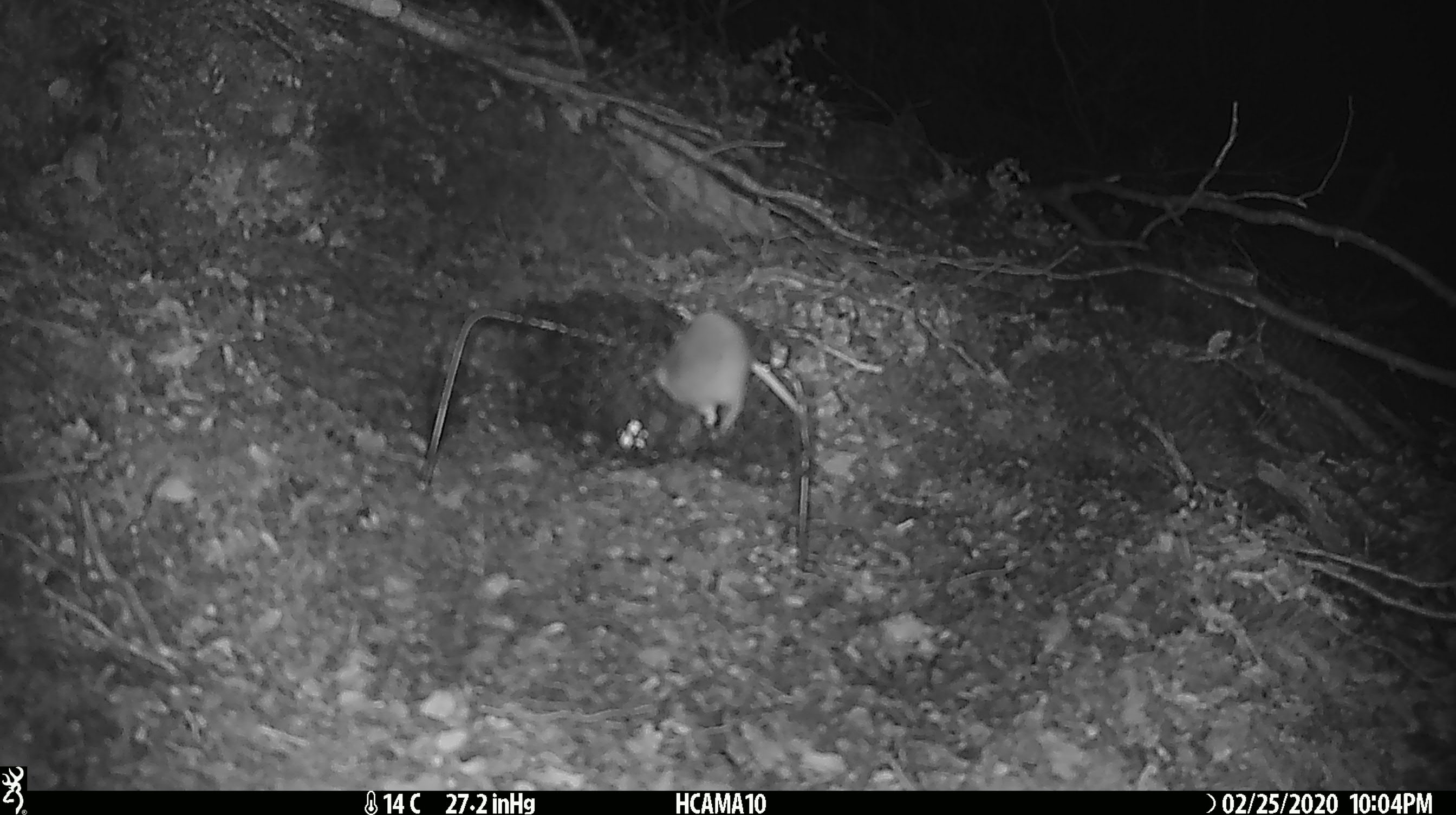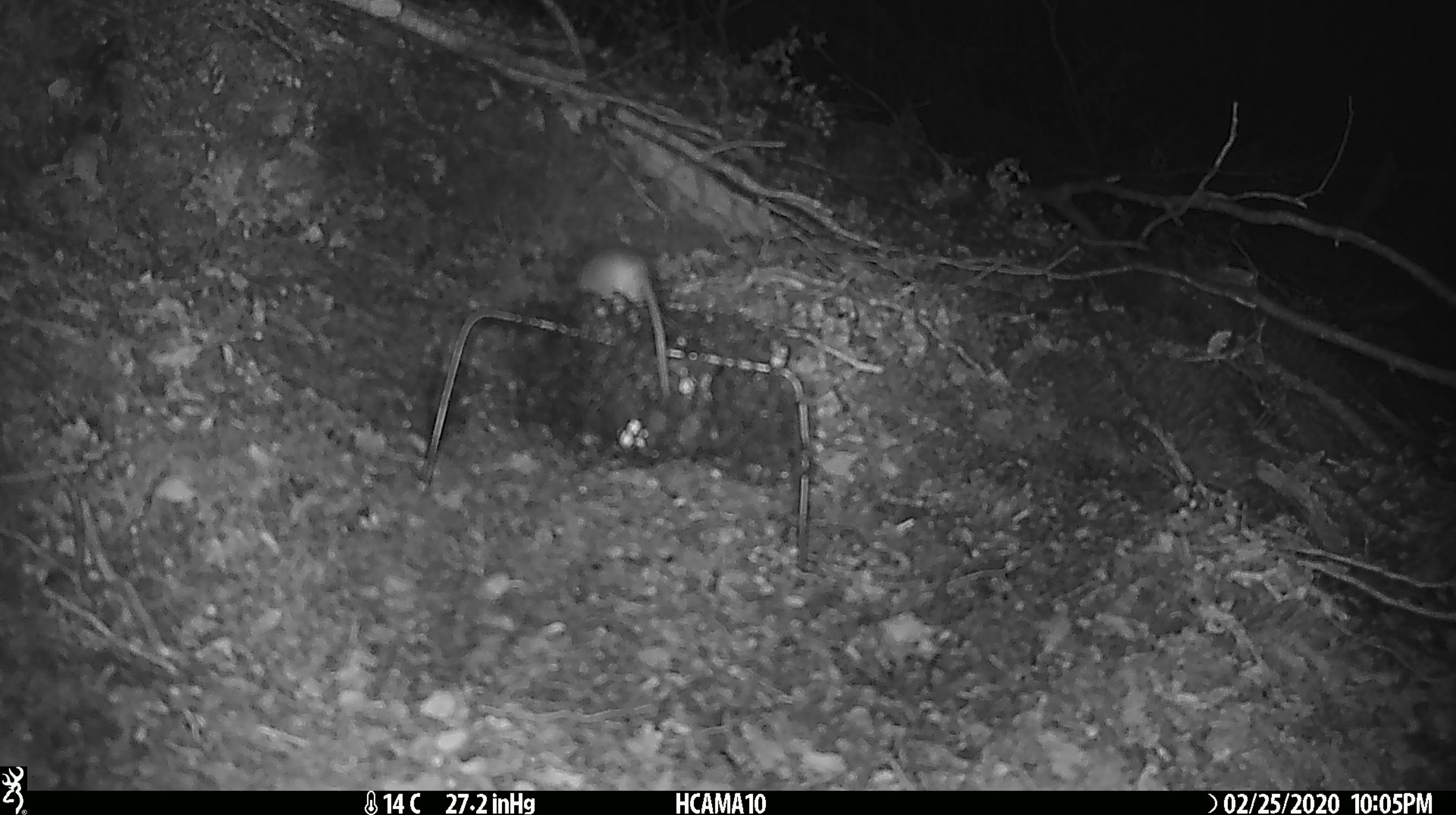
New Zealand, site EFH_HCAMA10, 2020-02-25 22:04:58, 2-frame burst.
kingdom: Animalia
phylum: Chordata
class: Mammalia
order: Rodentia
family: Muridae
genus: Mus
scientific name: Mus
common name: mouse